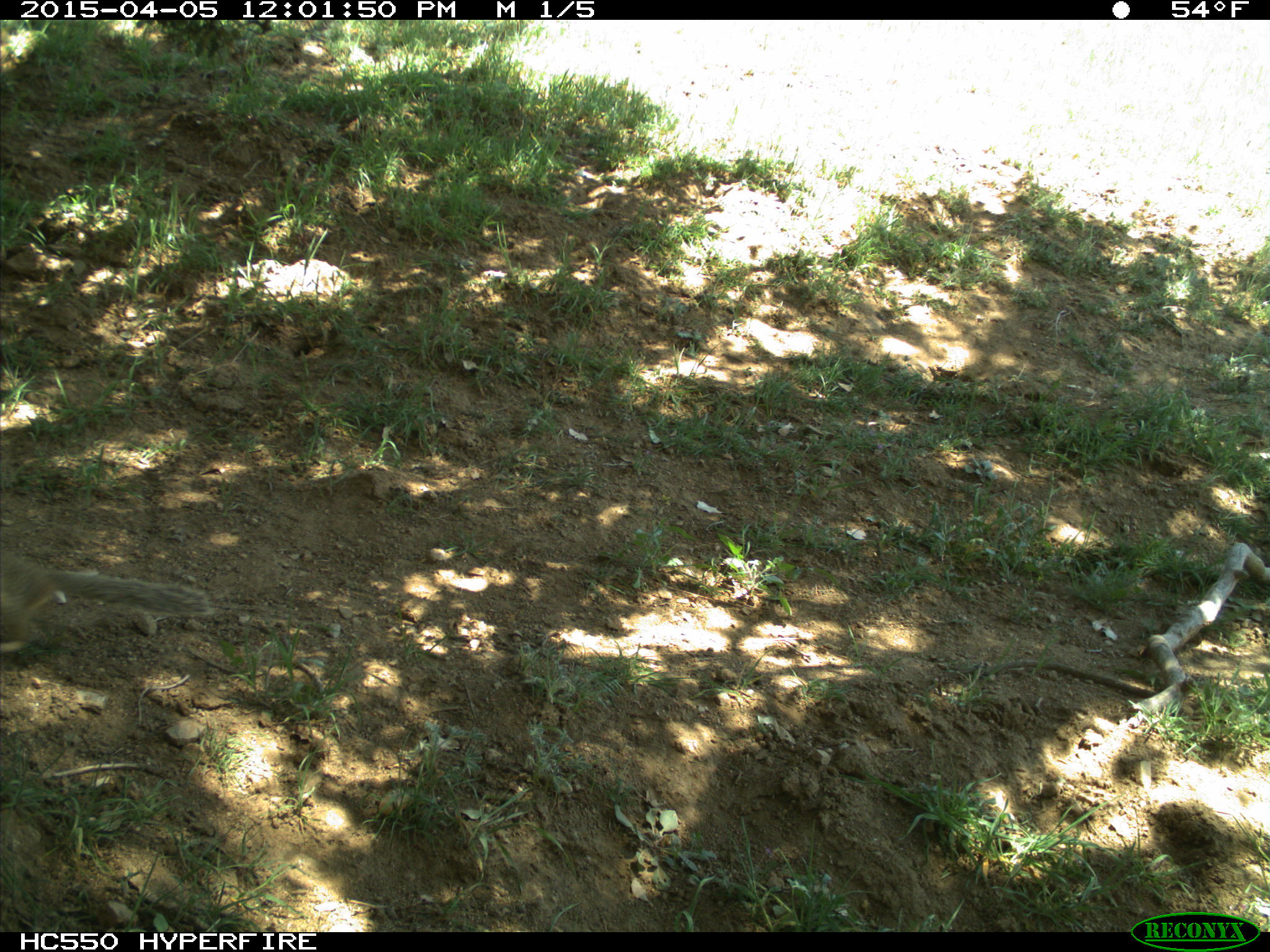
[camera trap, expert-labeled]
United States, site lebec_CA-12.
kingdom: Animalia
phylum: Chordata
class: Mammalia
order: Rodentia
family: Sciuridae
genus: Otospermophilus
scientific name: Otospermophilus beecheyi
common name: california ground squirrel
Otospermophilus beecheyi (california ground squirrel).